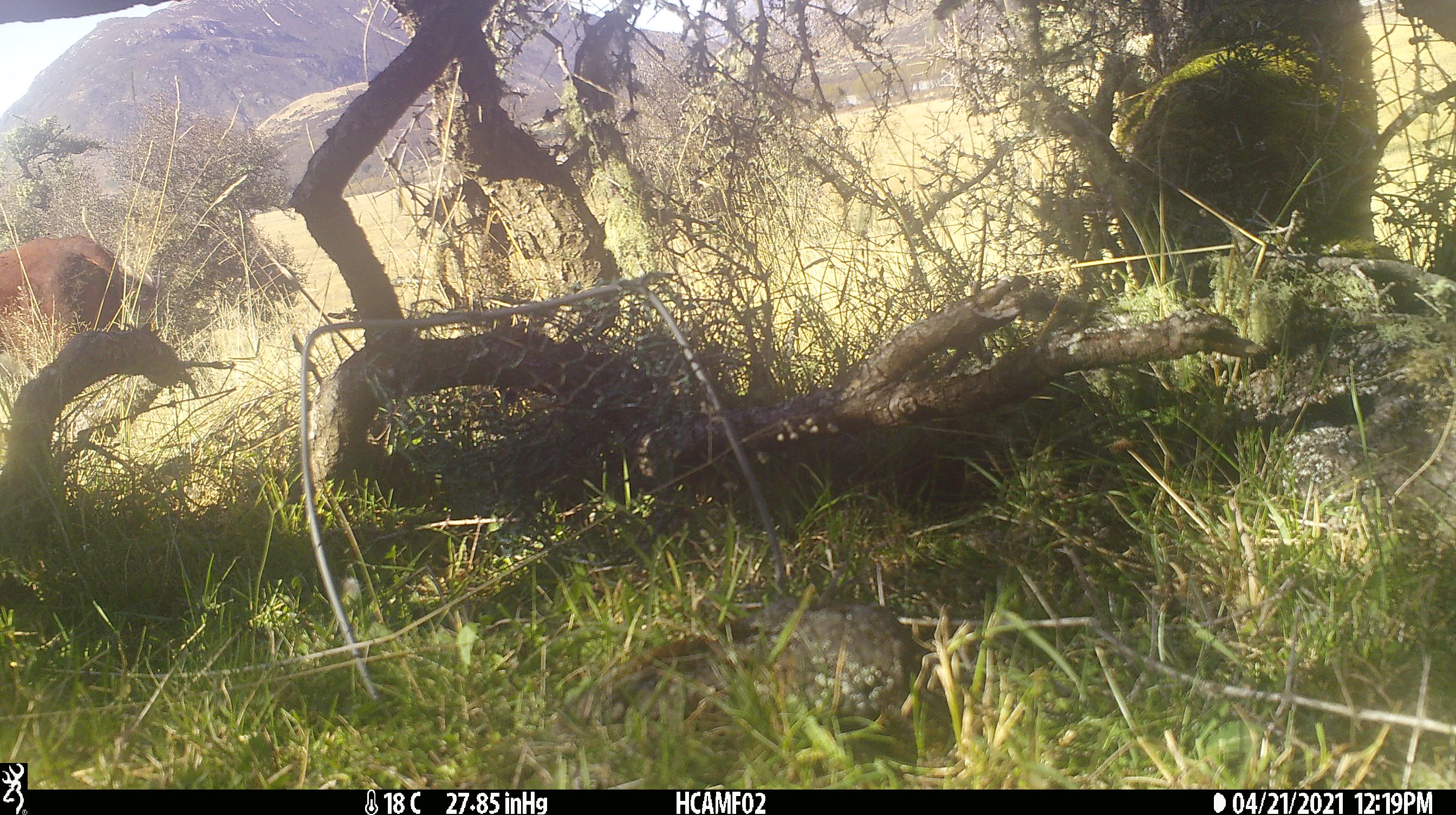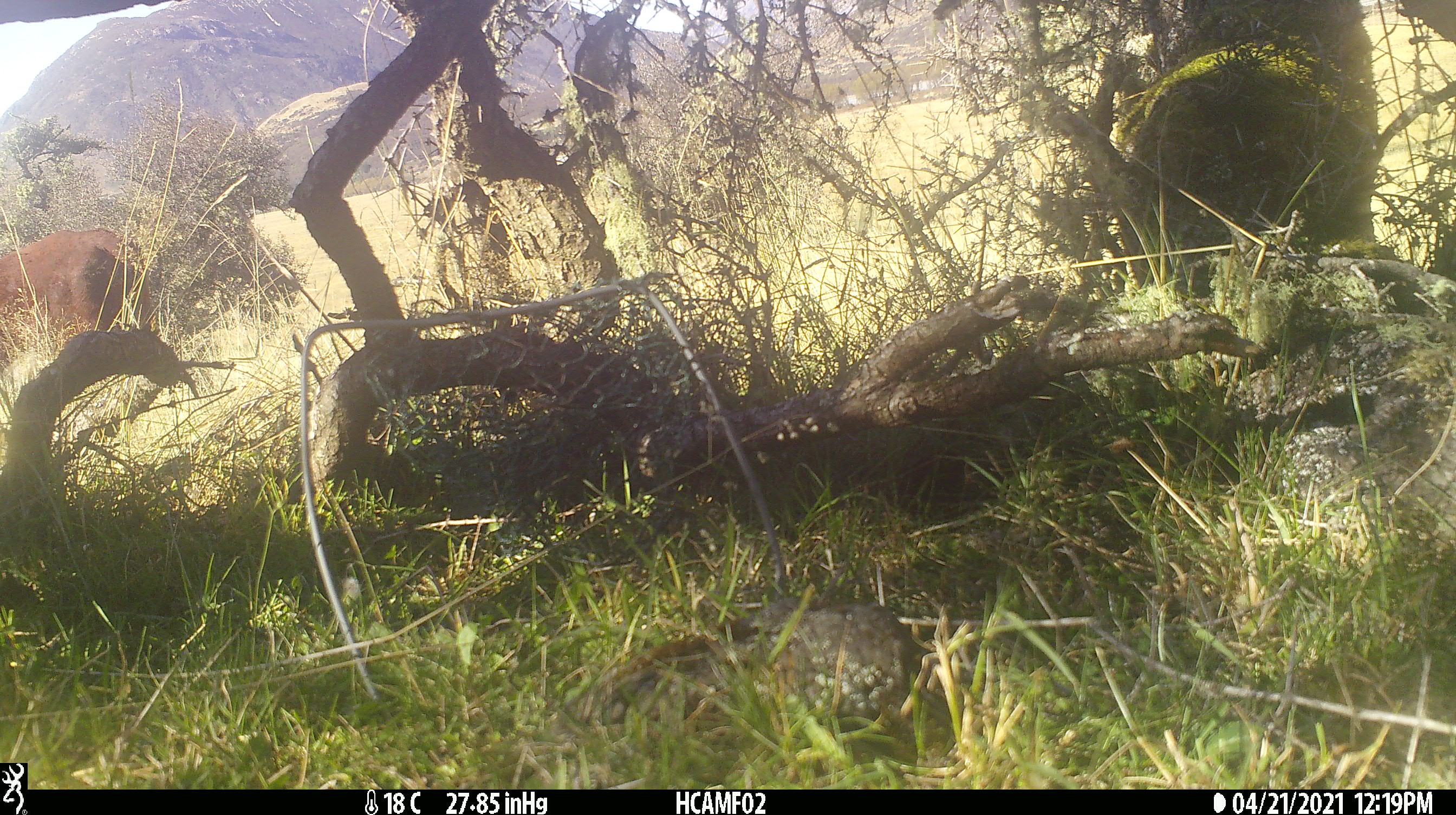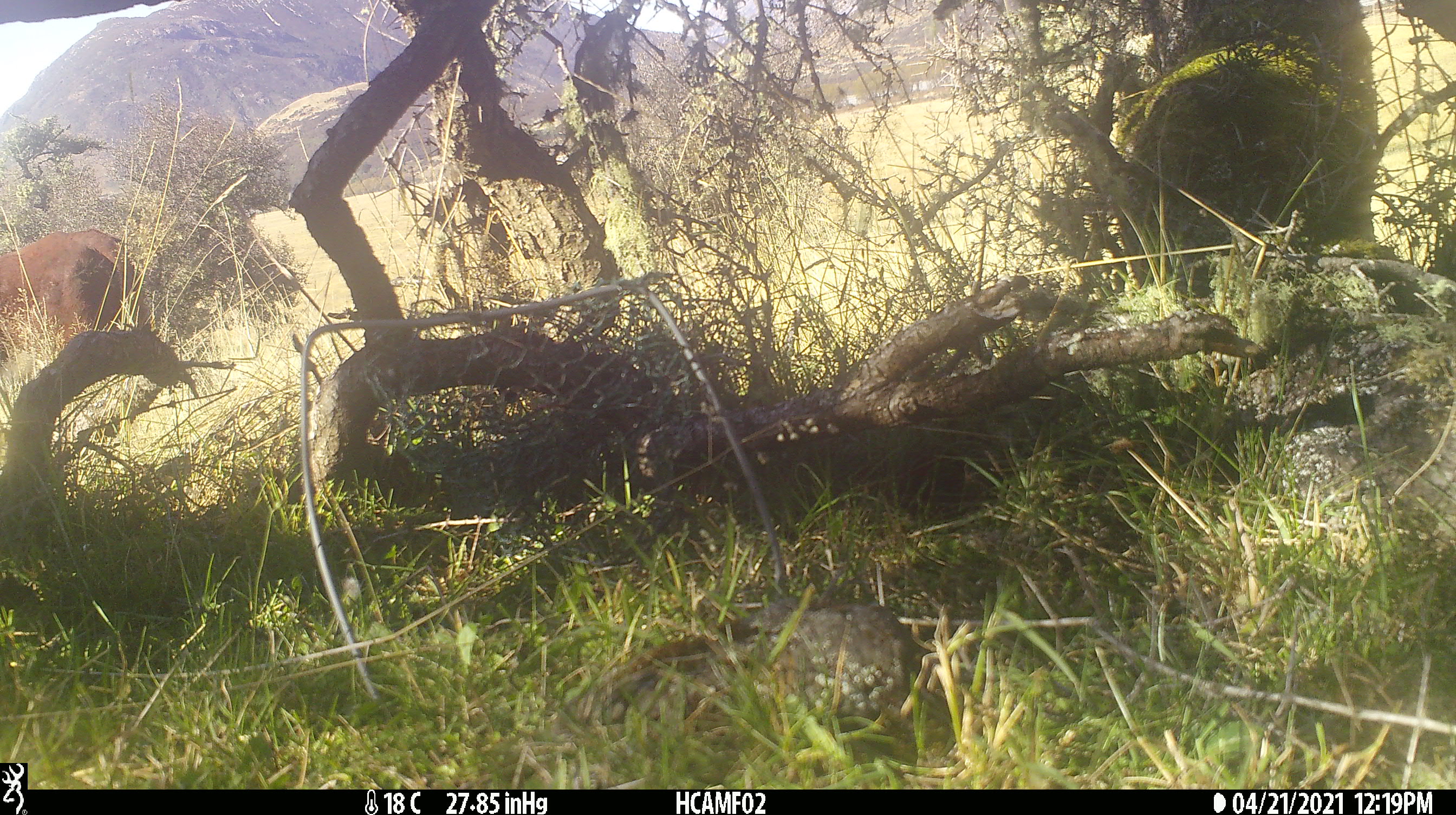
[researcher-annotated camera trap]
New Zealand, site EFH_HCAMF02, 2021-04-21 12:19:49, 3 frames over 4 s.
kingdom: Animalia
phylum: Chordata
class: Mammalia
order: Artiodactyla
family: Bovidae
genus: Bos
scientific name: Bos taurus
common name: domestic cow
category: cow